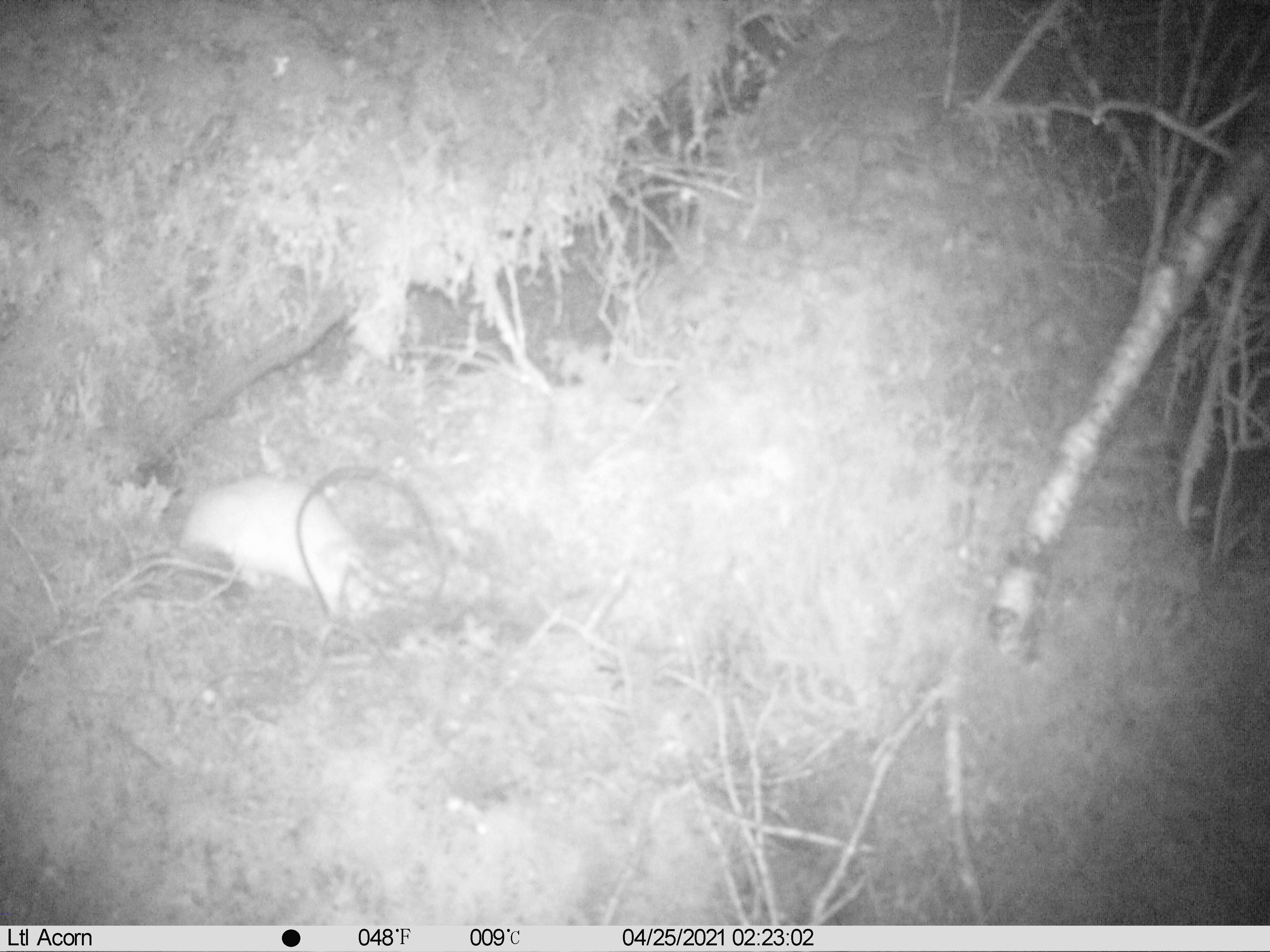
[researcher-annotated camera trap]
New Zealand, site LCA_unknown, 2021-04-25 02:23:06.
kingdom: Animalia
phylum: Chordata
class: Mammalia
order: Carnivora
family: Mustelidae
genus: Mustela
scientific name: Mustela erminea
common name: stoat